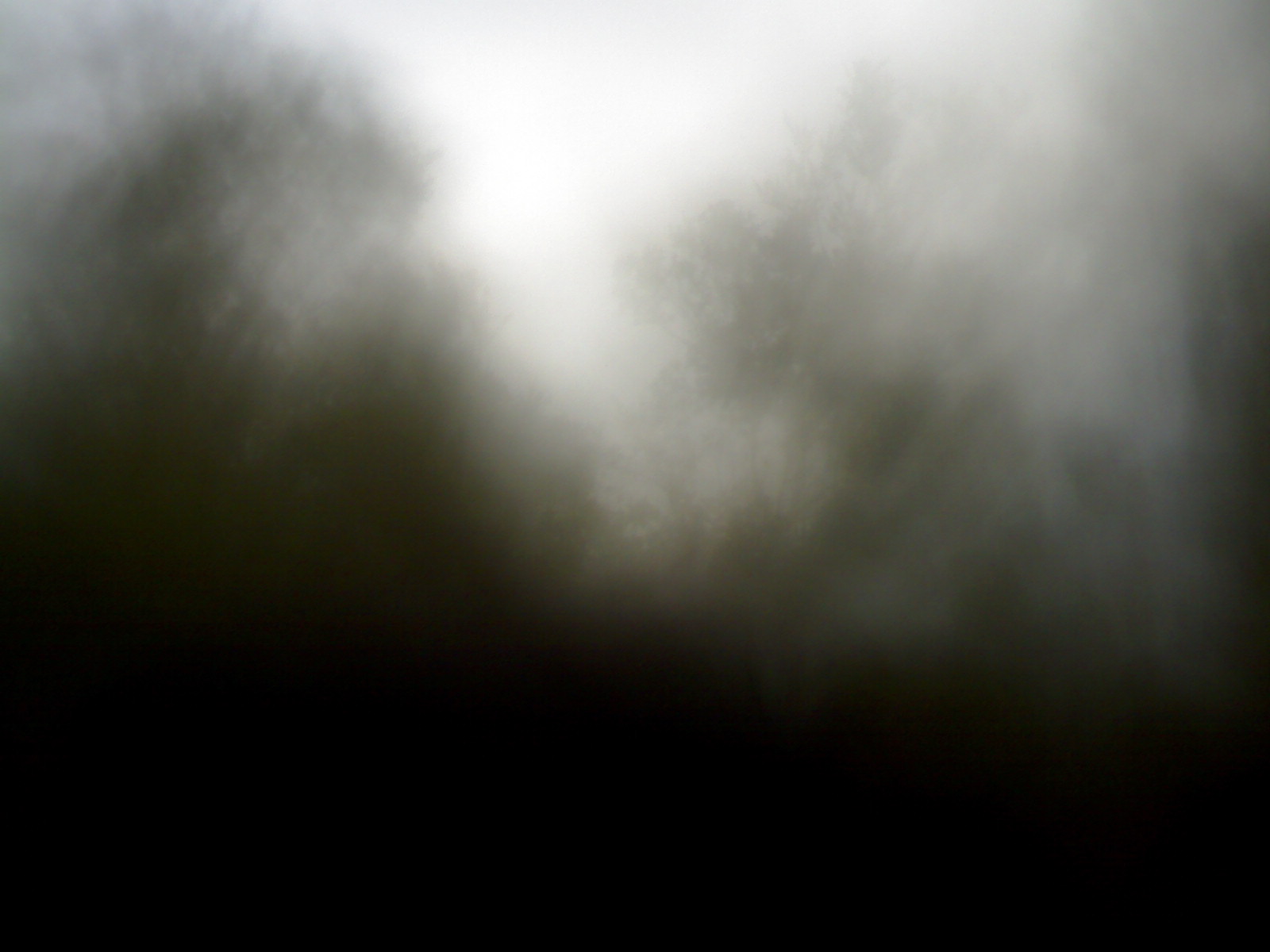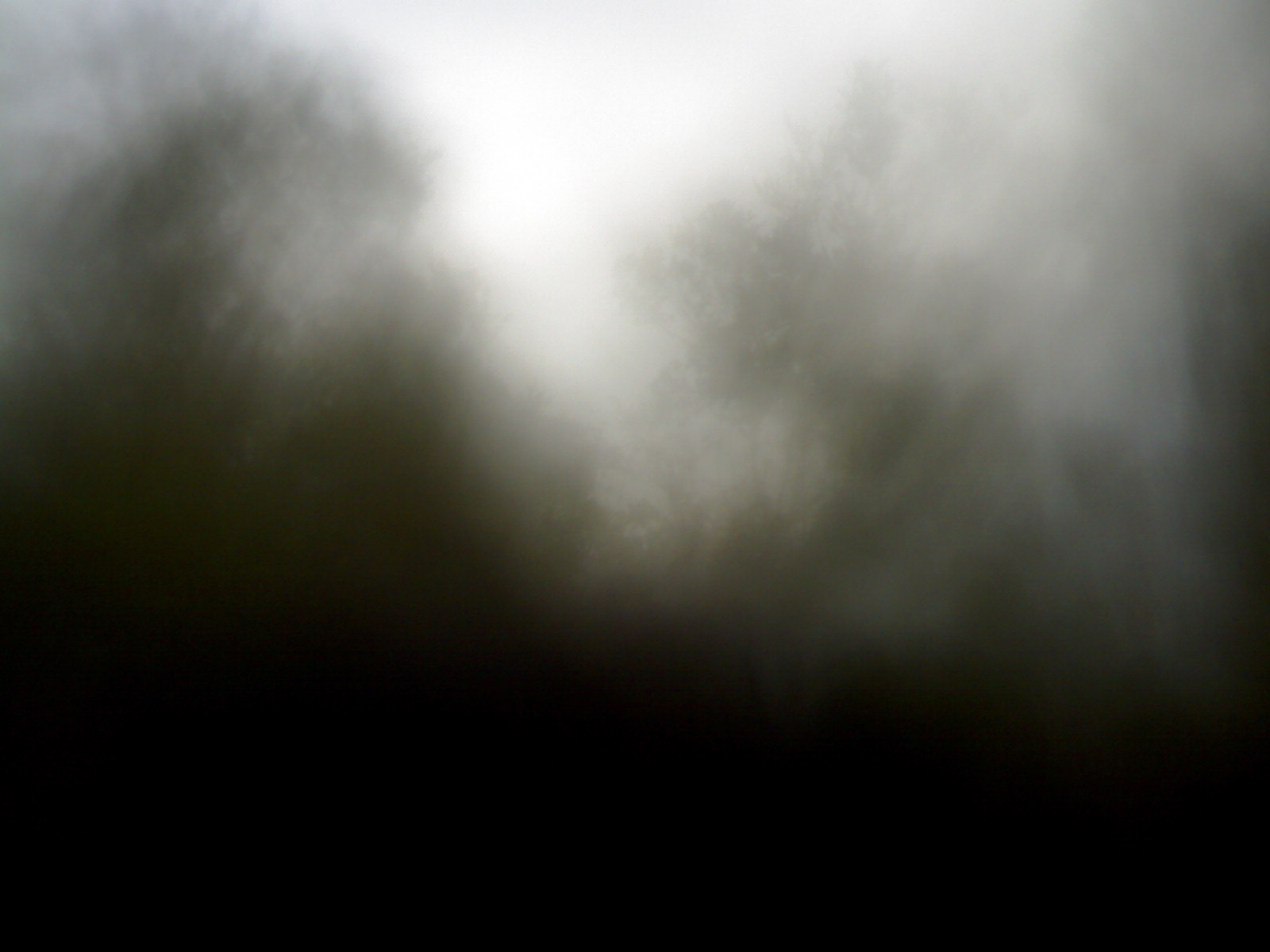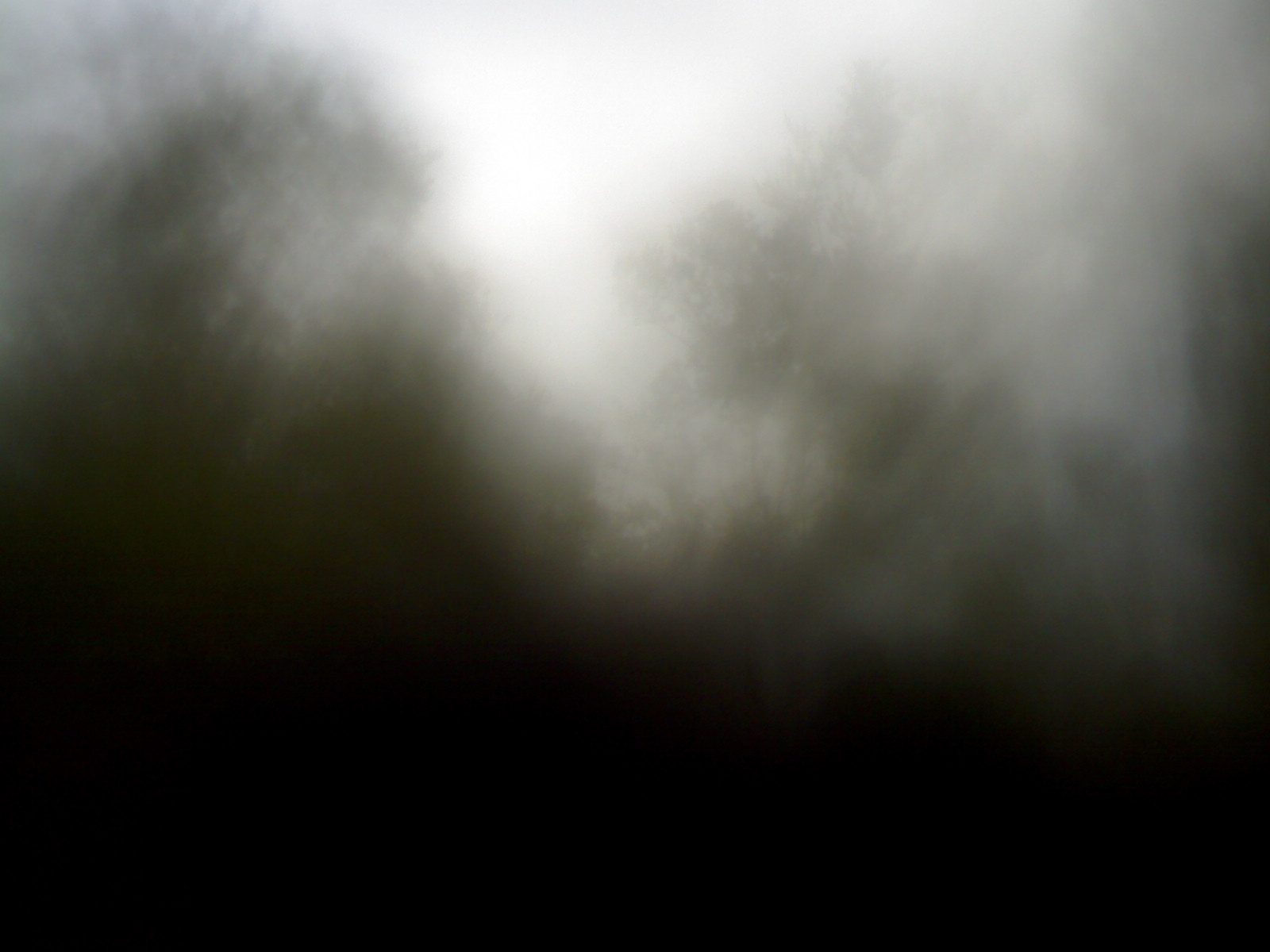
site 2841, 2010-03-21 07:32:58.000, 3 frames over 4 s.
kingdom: Animalia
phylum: Chordata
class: Mammalia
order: Artiodactyla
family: Bovidae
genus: Capricornis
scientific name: Capricornis sumatraensis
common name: southern serow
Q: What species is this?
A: Capricornis sumatraensis (southern serow).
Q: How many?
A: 1.